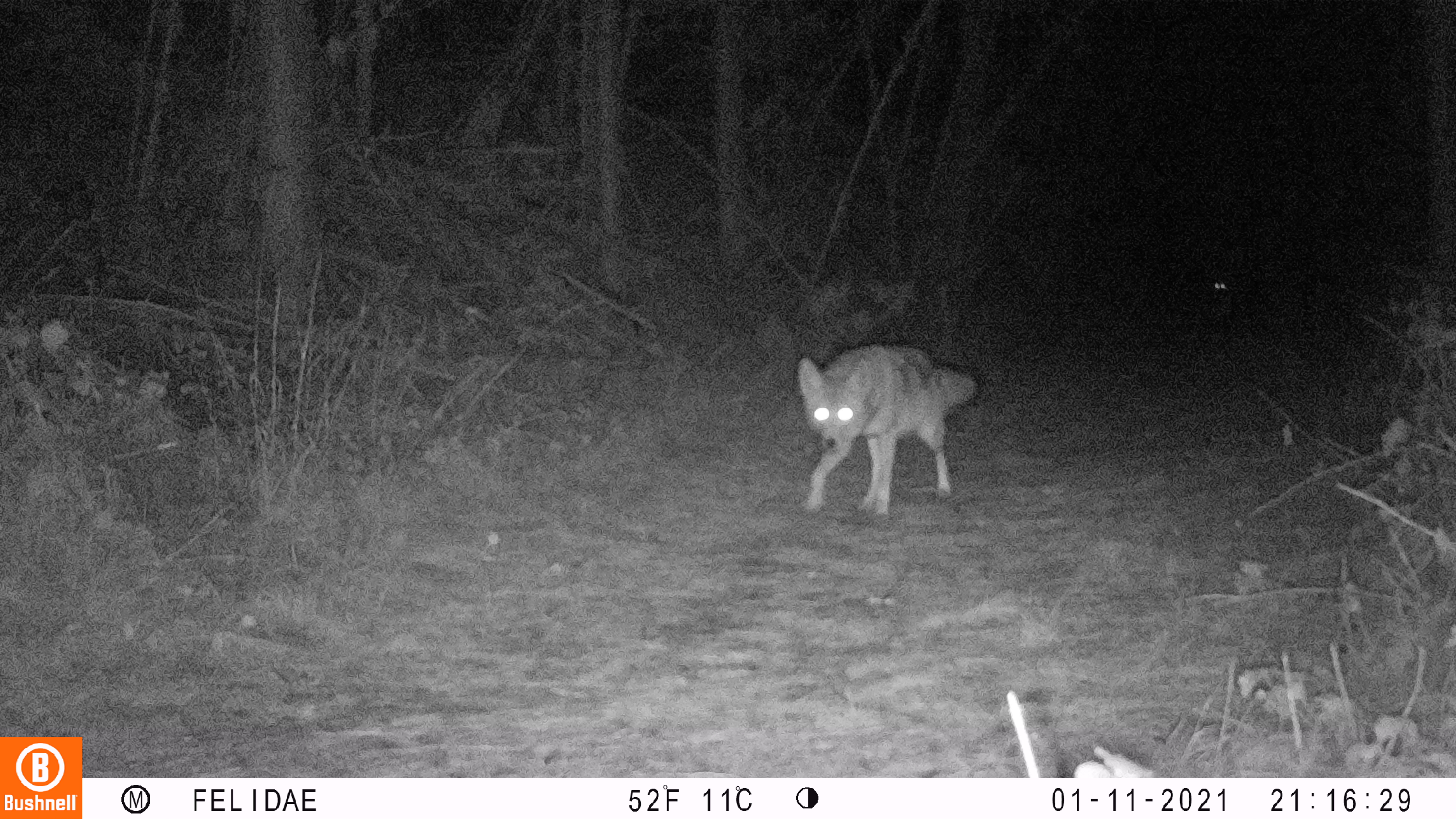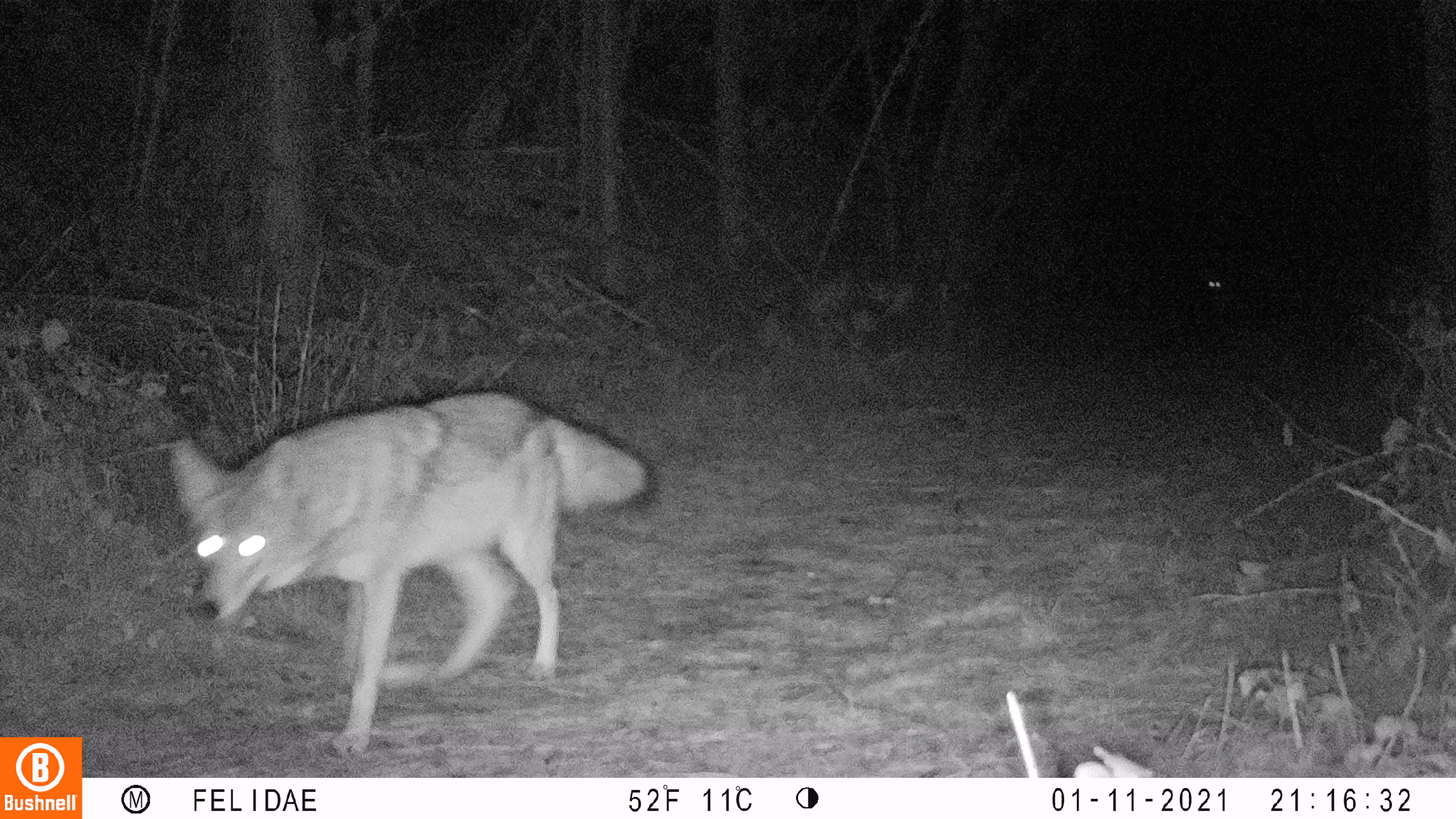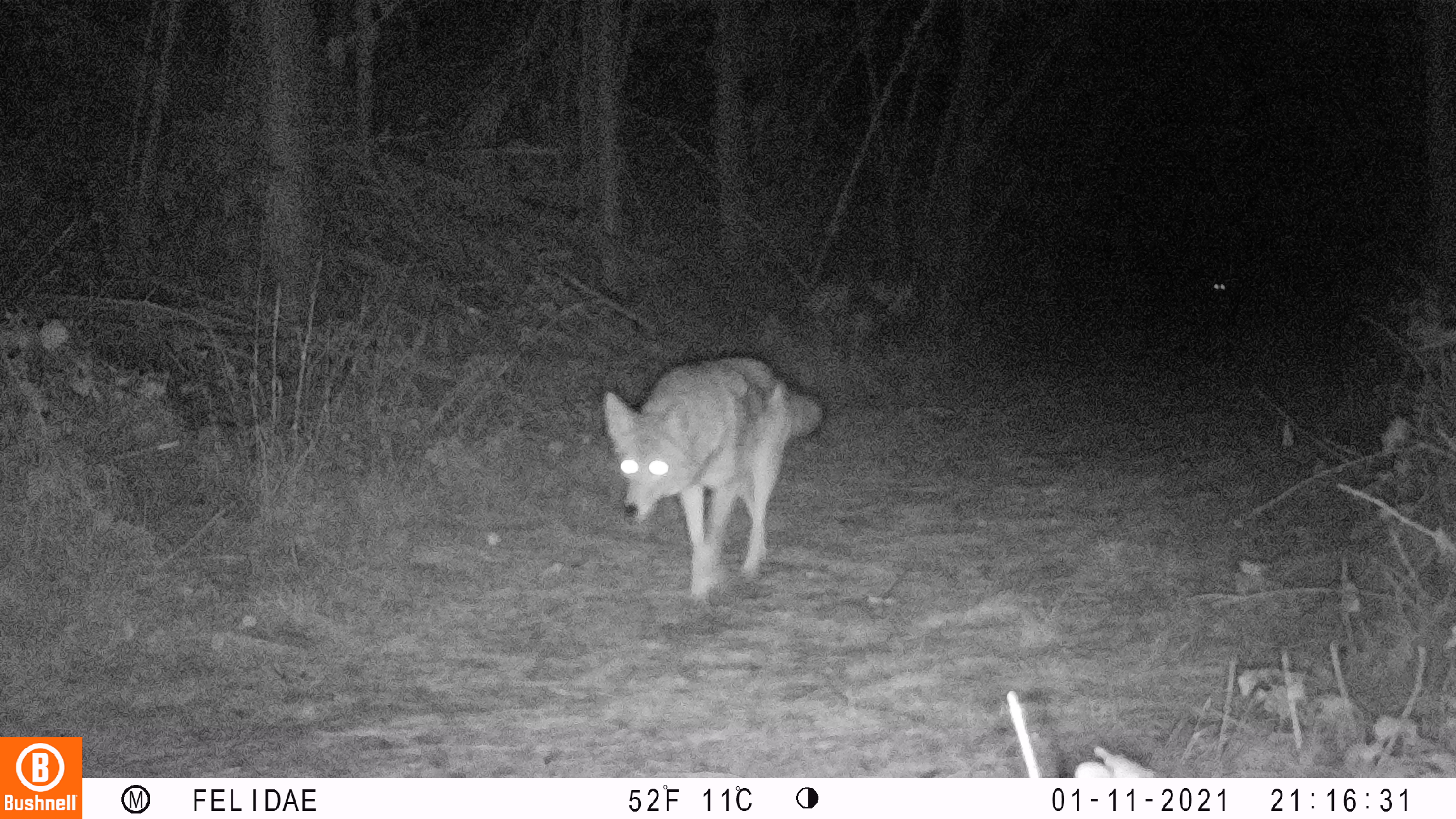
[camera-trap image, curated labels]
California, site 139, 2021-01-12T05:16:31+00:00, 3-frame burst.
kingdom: Animalia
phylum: Chordata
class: Mammalia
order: Carnivora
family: Canidae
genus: Canis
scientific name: Canis latrans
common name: coyote